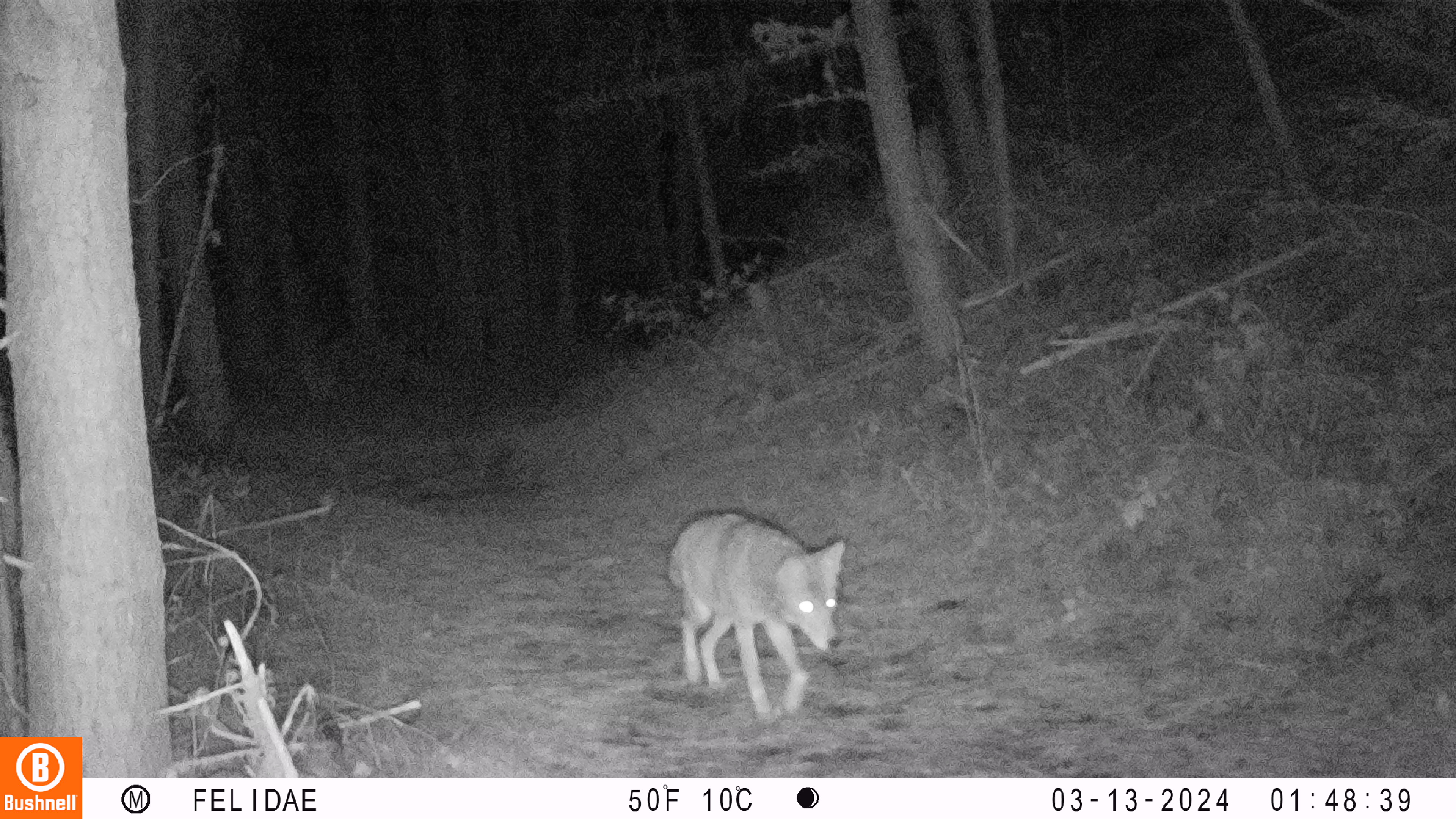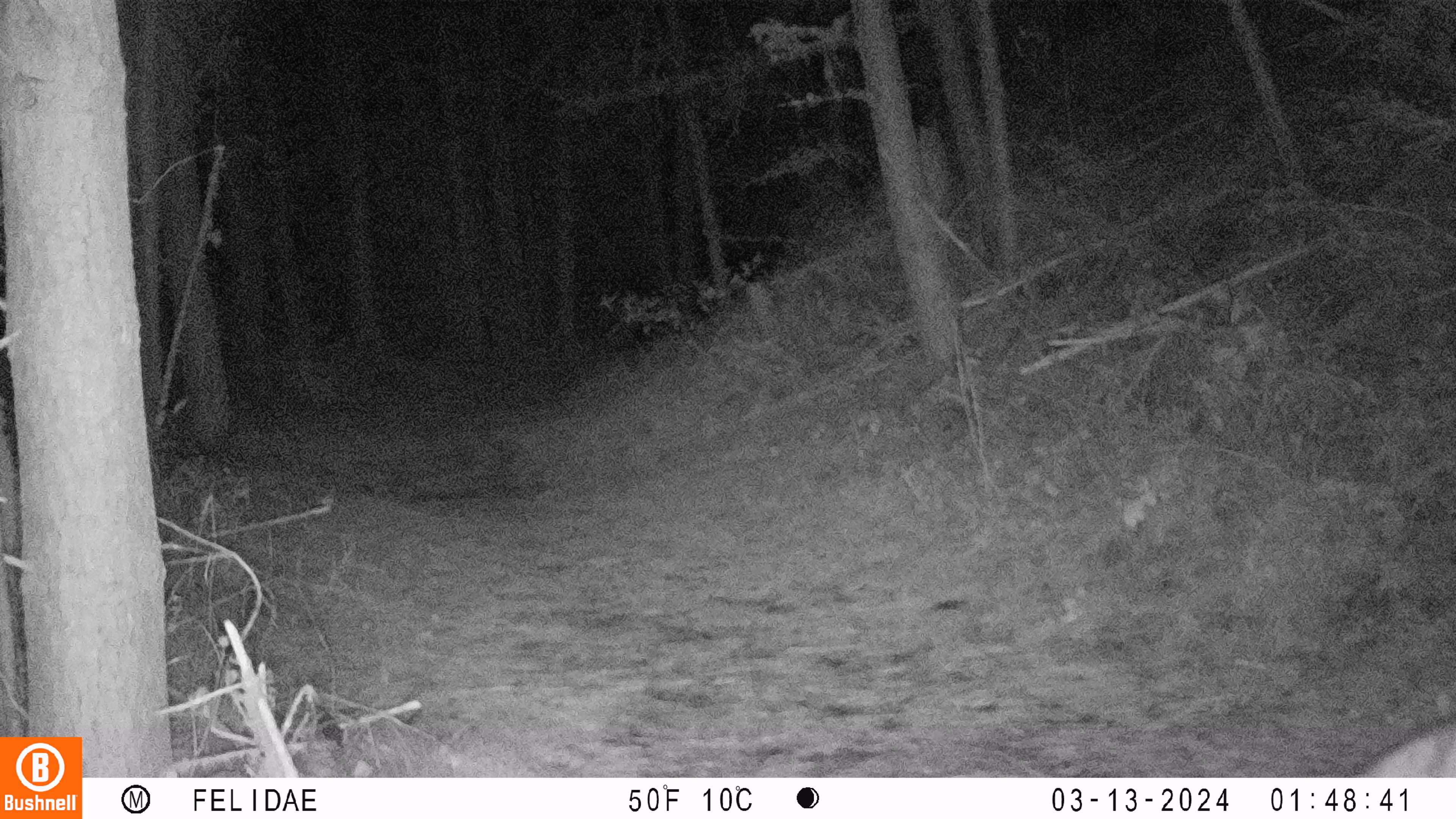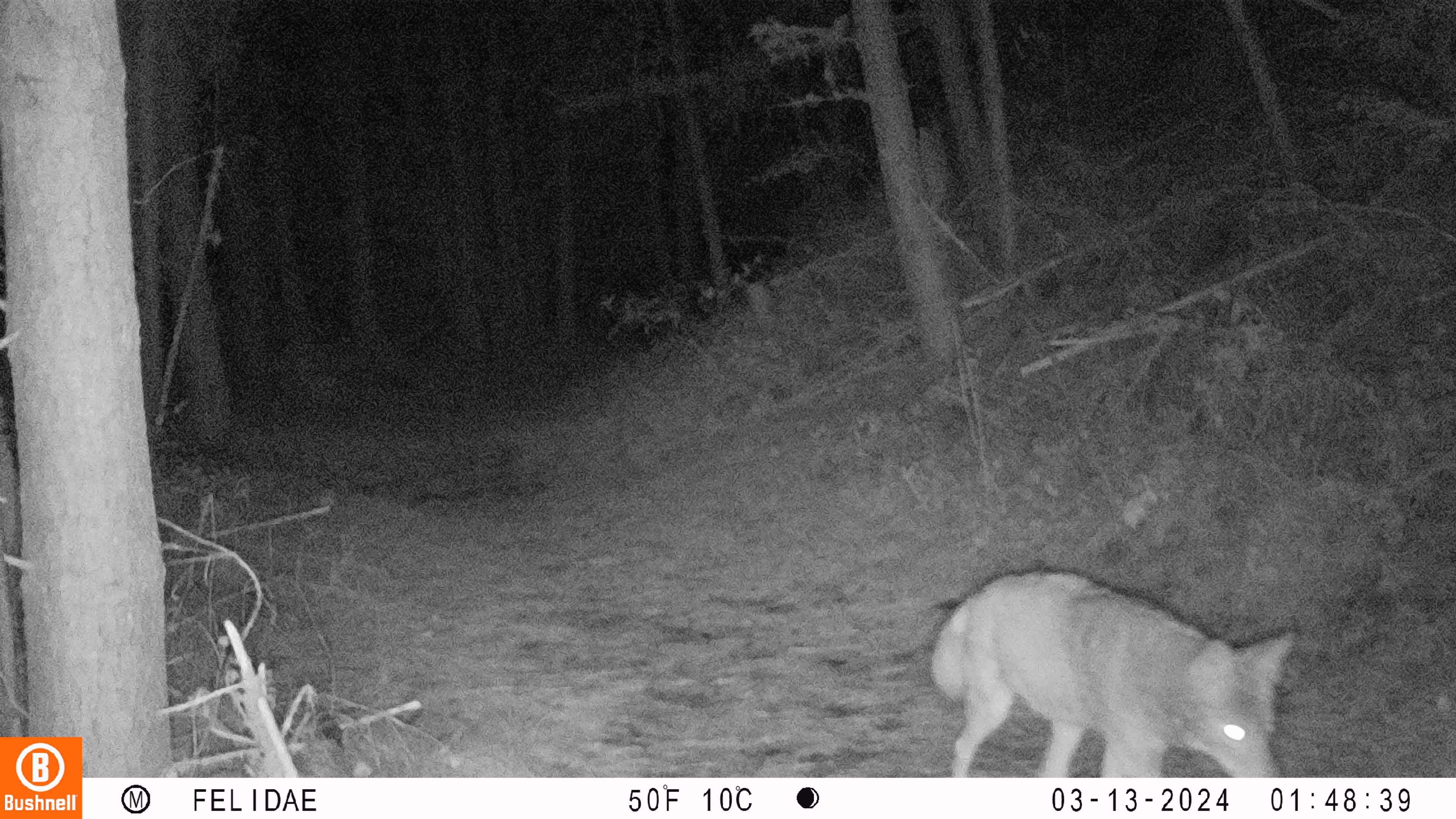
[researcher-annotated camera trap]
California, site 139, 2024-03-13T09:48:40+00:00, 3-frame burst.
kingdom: Animalia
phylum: Chordata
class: Mammalia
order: Carnivora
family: Canidae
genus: Canis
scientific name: Canis latrans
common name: coyote